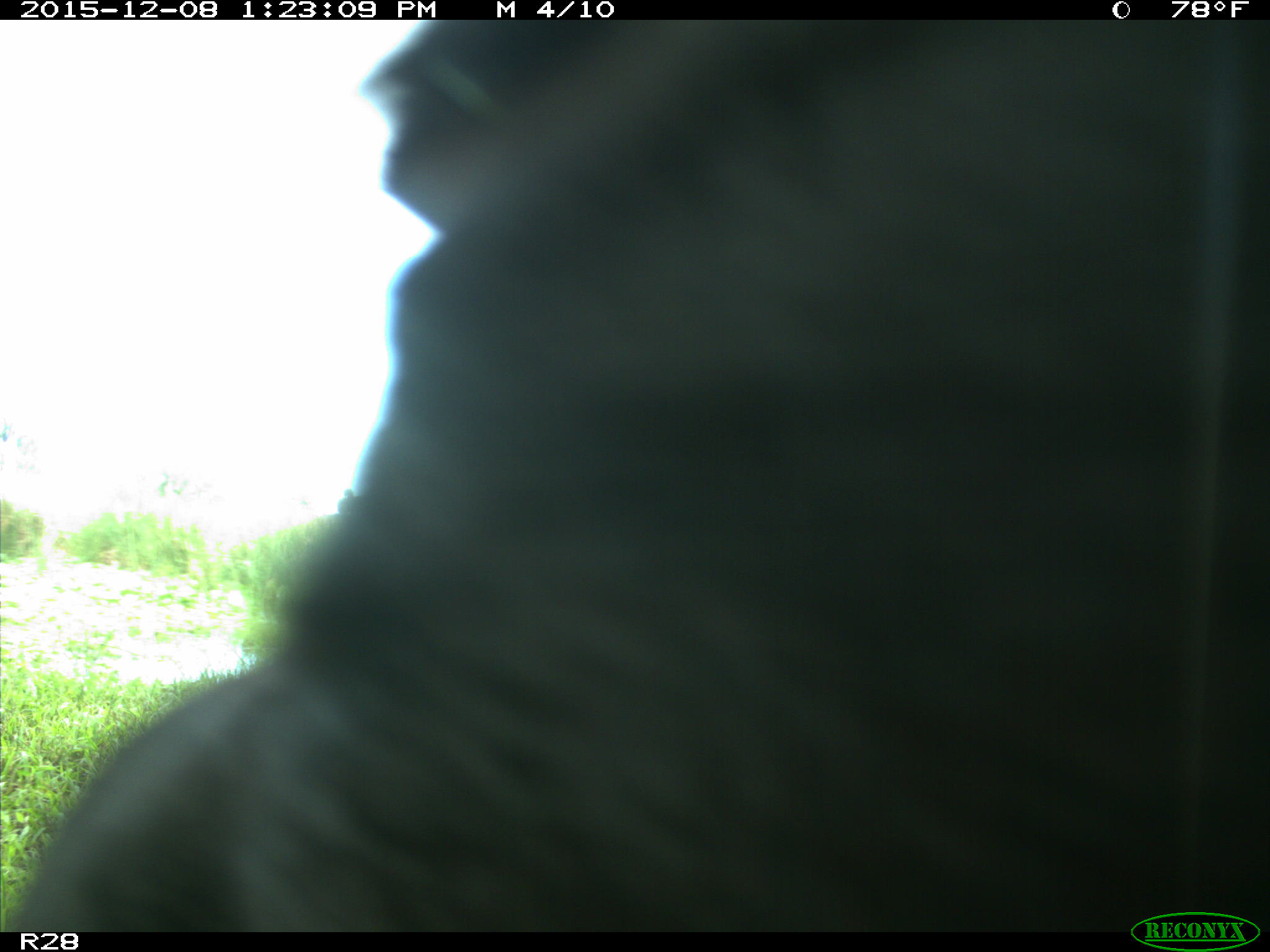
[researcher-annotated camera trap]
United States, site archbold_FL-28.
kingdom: Animalia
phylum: Chordata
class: Mammalia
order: Artiodactyla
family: Bovidae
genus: Bos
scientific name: Bos taurus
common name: domestic cow